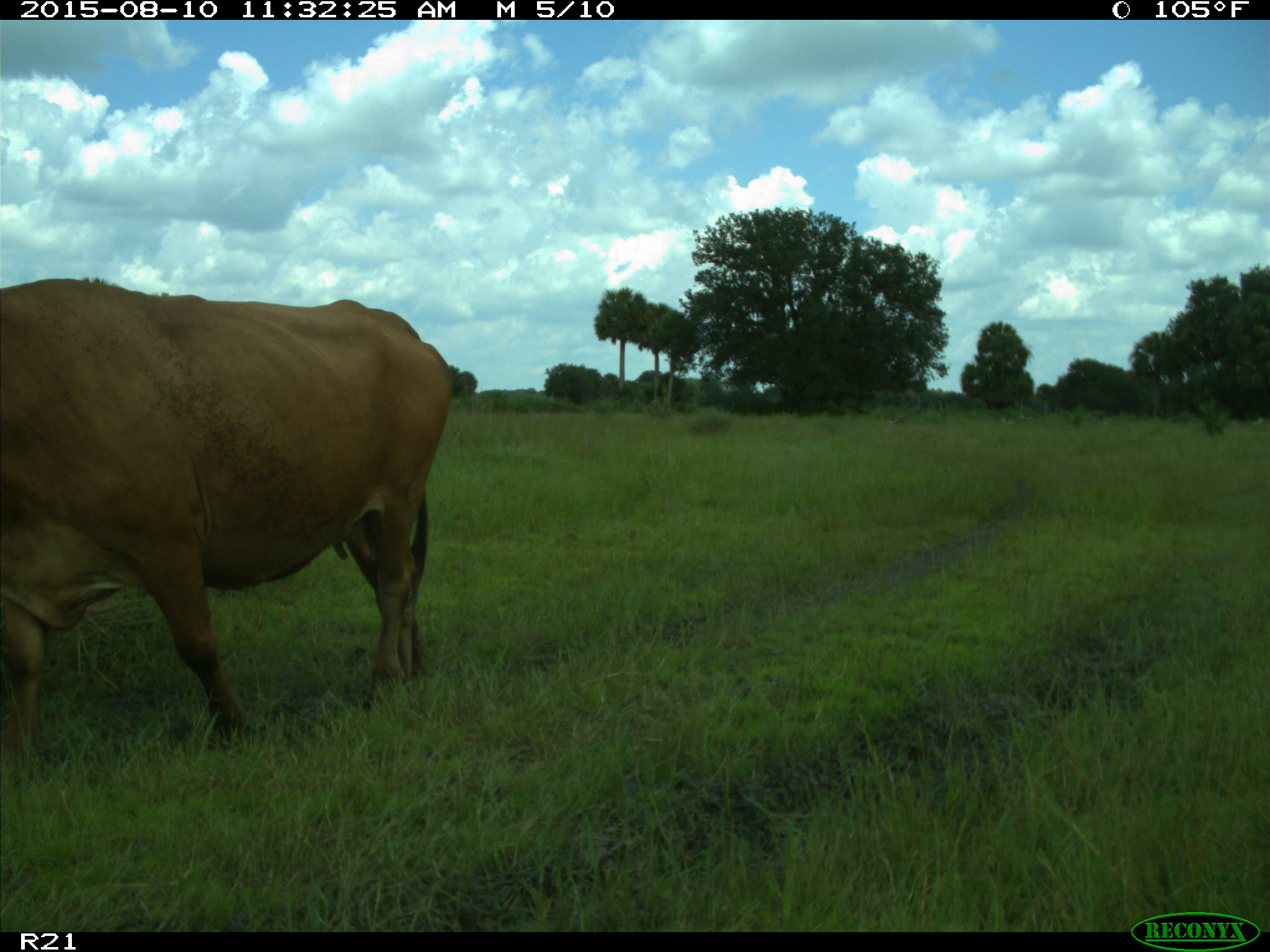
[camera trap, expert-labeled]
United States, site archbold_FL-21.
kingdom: Animalia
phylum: Chordata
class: Mammalia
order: Artiodactyla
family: Bovidae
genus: Bos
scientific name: Bos taurus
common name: domestic cow